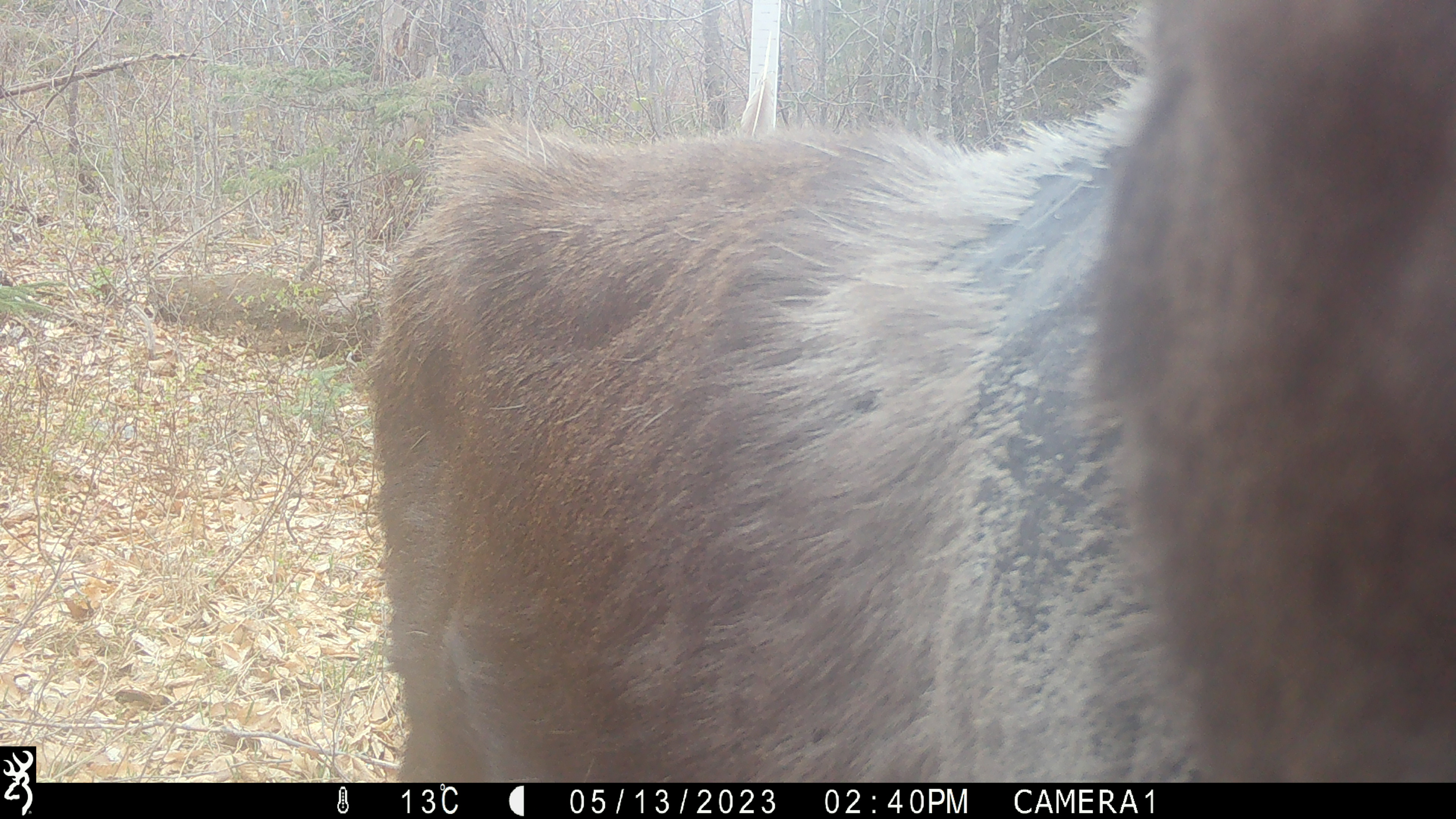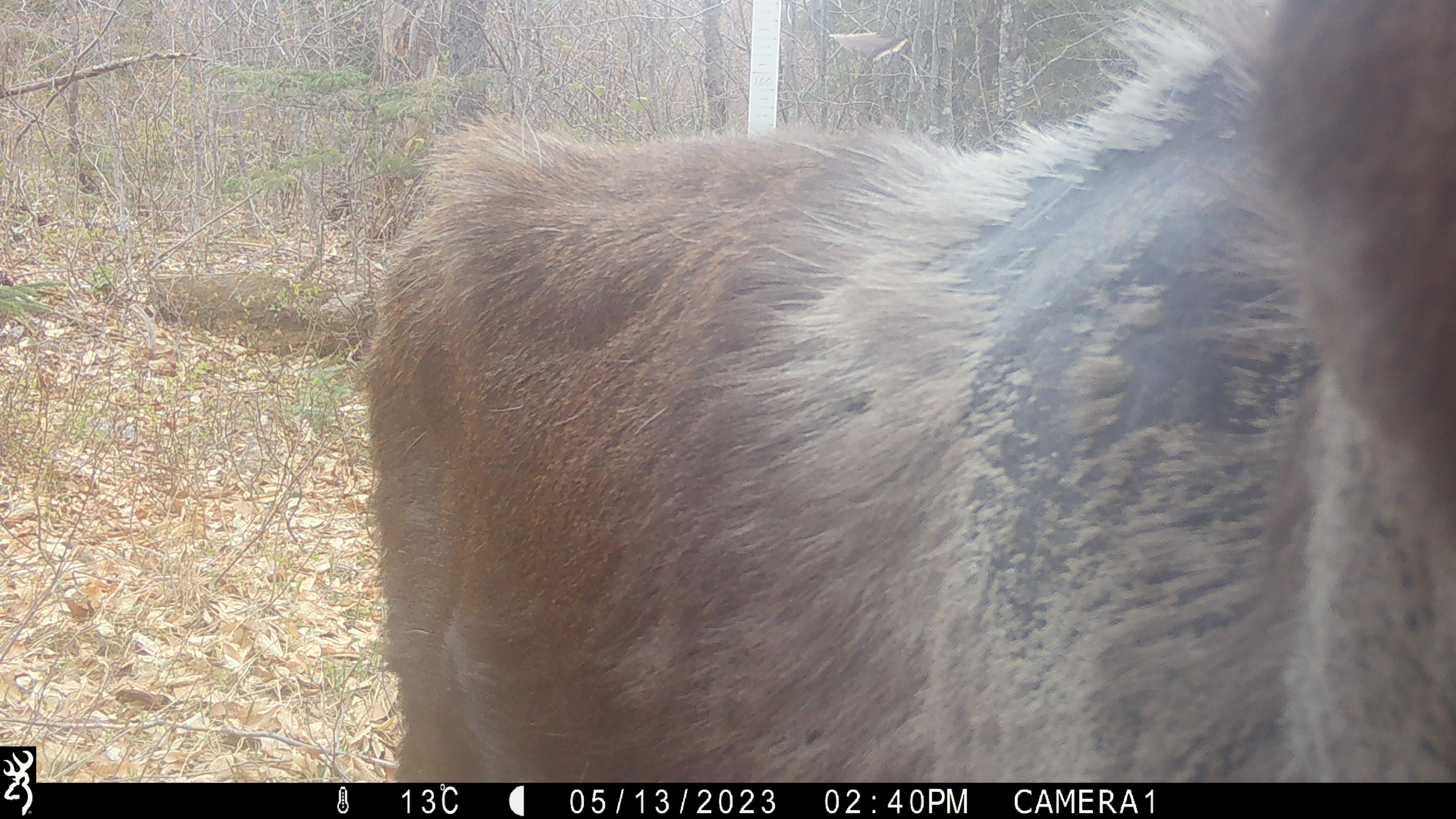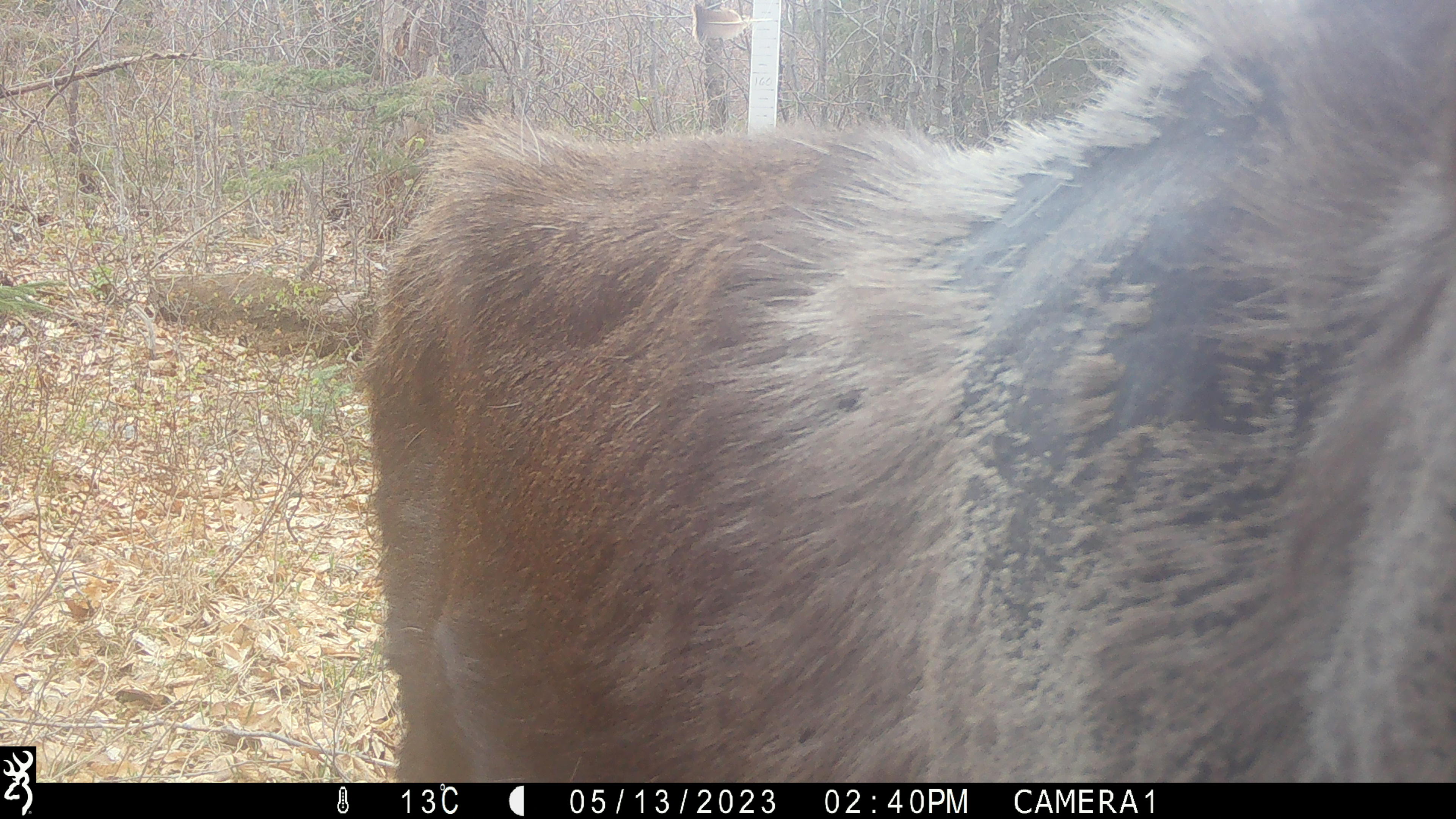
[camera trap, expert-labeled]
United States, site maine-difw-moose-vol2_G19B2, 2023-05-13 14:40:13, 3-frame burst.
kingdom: Animalia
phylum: Chordata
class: Mammalia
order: Artiodactyla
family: Cervidae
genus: Alces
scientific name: Alces alces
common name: moose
Moose (Alces alces).